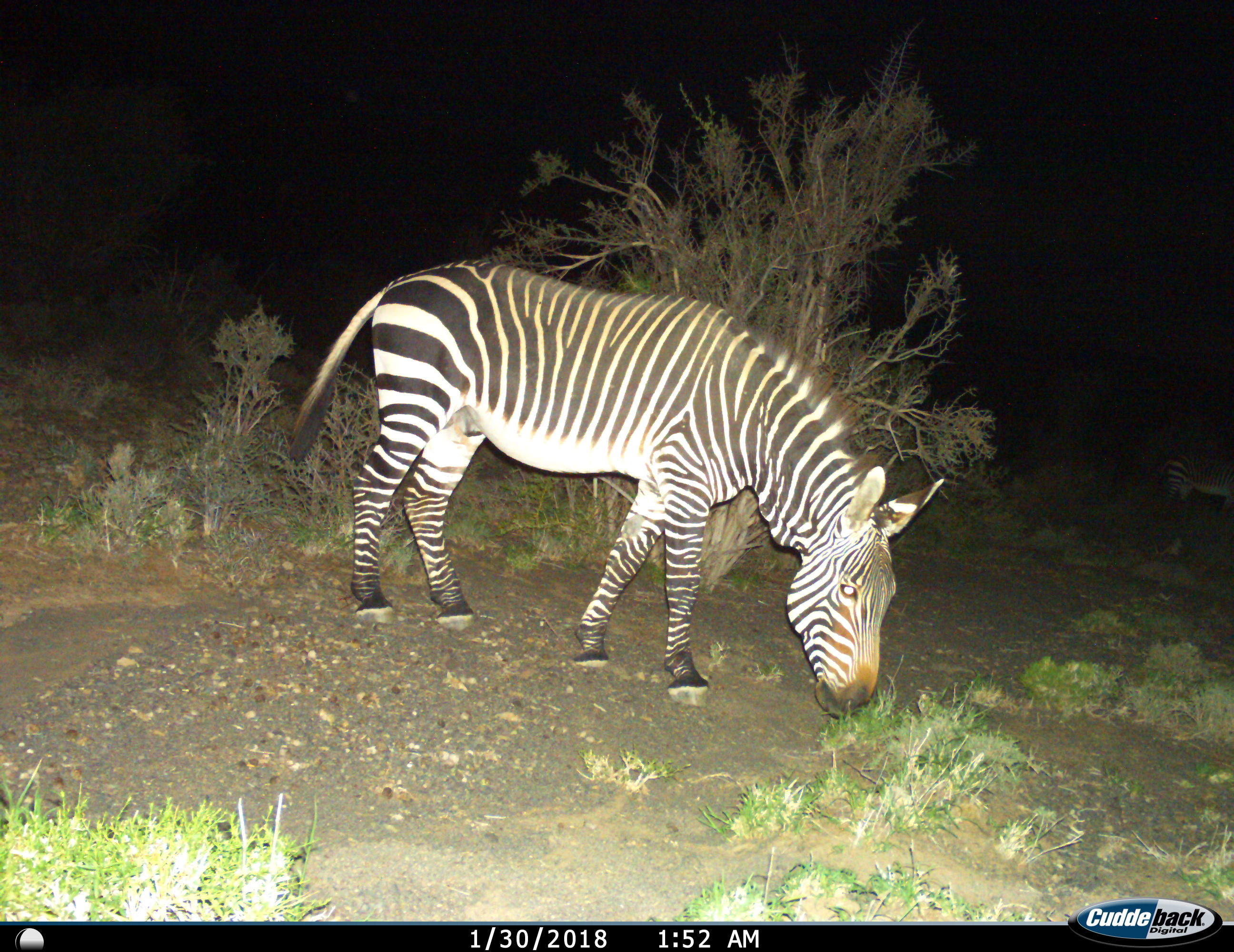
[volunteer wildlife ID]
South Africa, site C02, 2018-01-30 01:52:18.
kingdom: Animalia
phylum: Chordata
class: Mammalia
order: Perissodactyla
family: Equidae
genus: Equus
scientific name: Equus zebra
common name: mountain zebra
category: zebramountain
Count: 2.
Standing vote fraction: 25%.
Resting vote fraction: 0%.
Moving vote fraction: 25%.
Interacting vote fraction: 0%.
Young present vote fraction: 0%.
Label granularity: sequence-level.